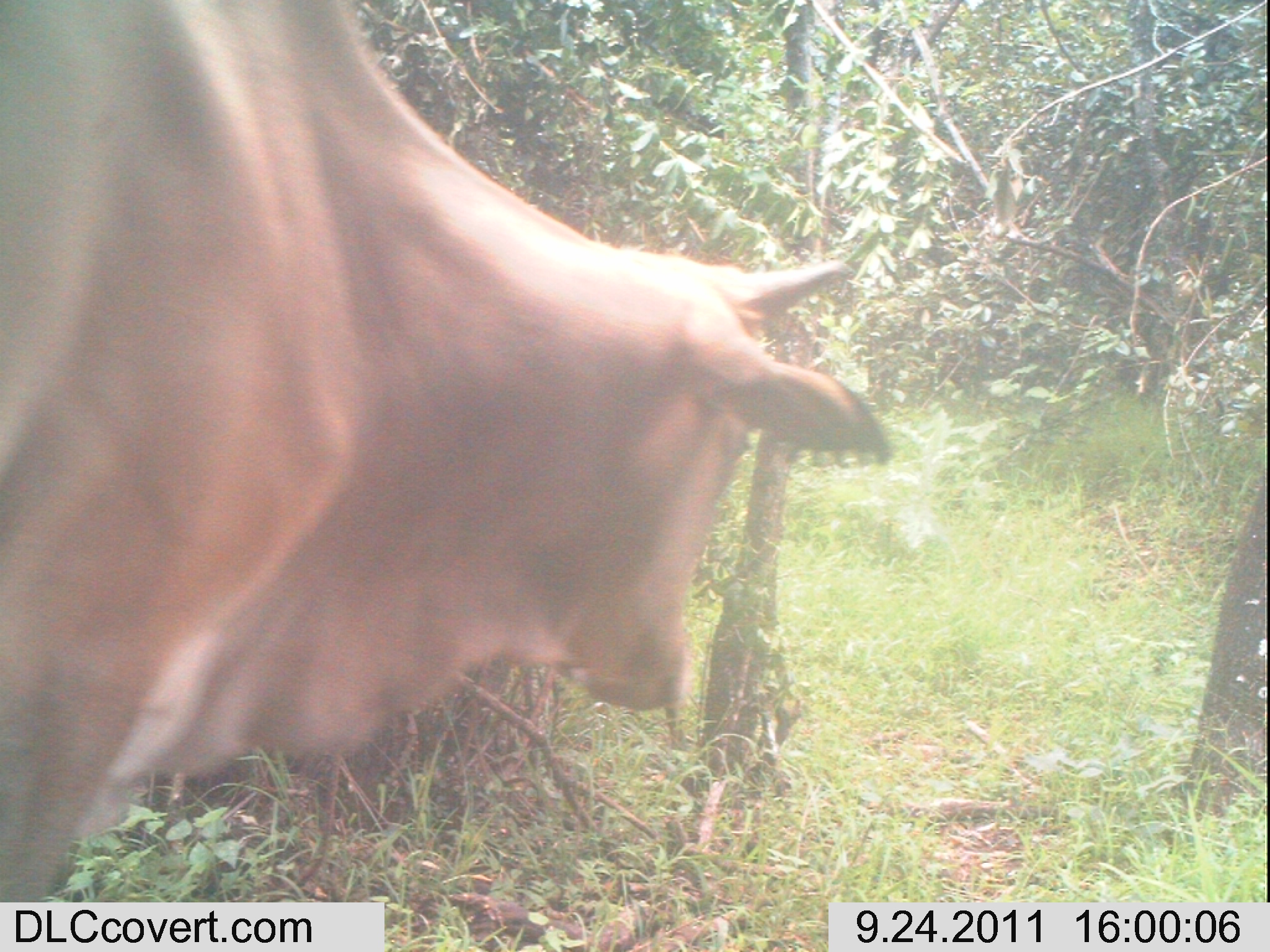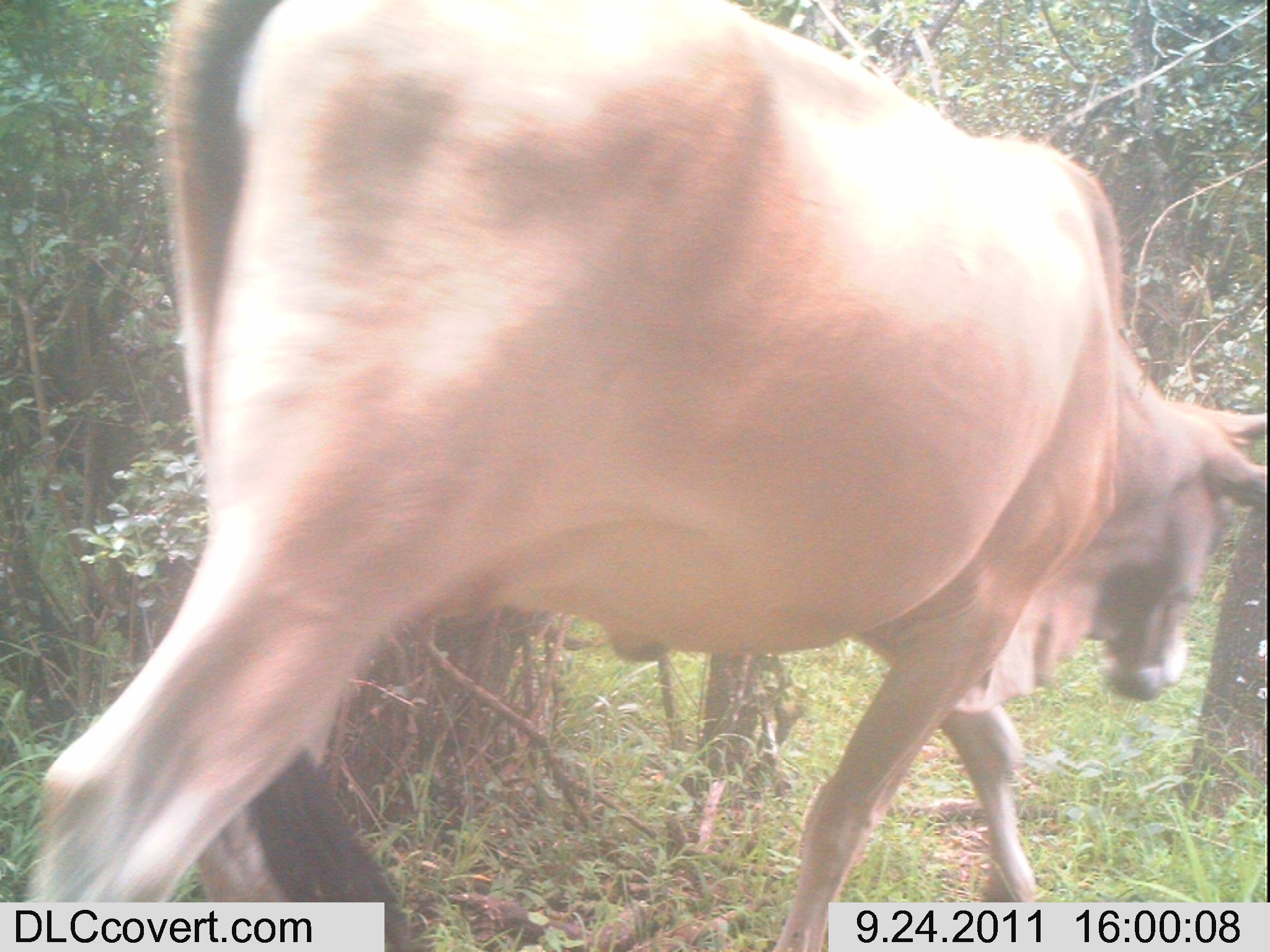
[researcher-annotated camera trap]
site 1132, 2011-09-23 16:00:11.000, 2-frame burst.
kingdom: Animalia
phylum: Chordata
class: Mammalia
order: Artiodactyla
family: Bovidae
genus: Bos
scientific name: Bos taurus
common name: domestic cattle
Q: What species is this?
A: Bos taurus (domestic cattle).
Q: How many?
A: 1.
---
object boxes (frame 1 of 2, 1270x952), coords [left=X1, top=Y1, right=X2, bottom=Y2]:
bos taurus: [left=0, top=0, right=895, bottom=899]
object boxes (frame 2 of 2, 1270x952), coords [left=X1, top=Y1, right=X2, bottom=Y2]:
bos taurus: [left=24, top=0, right=1266, bottom=949]